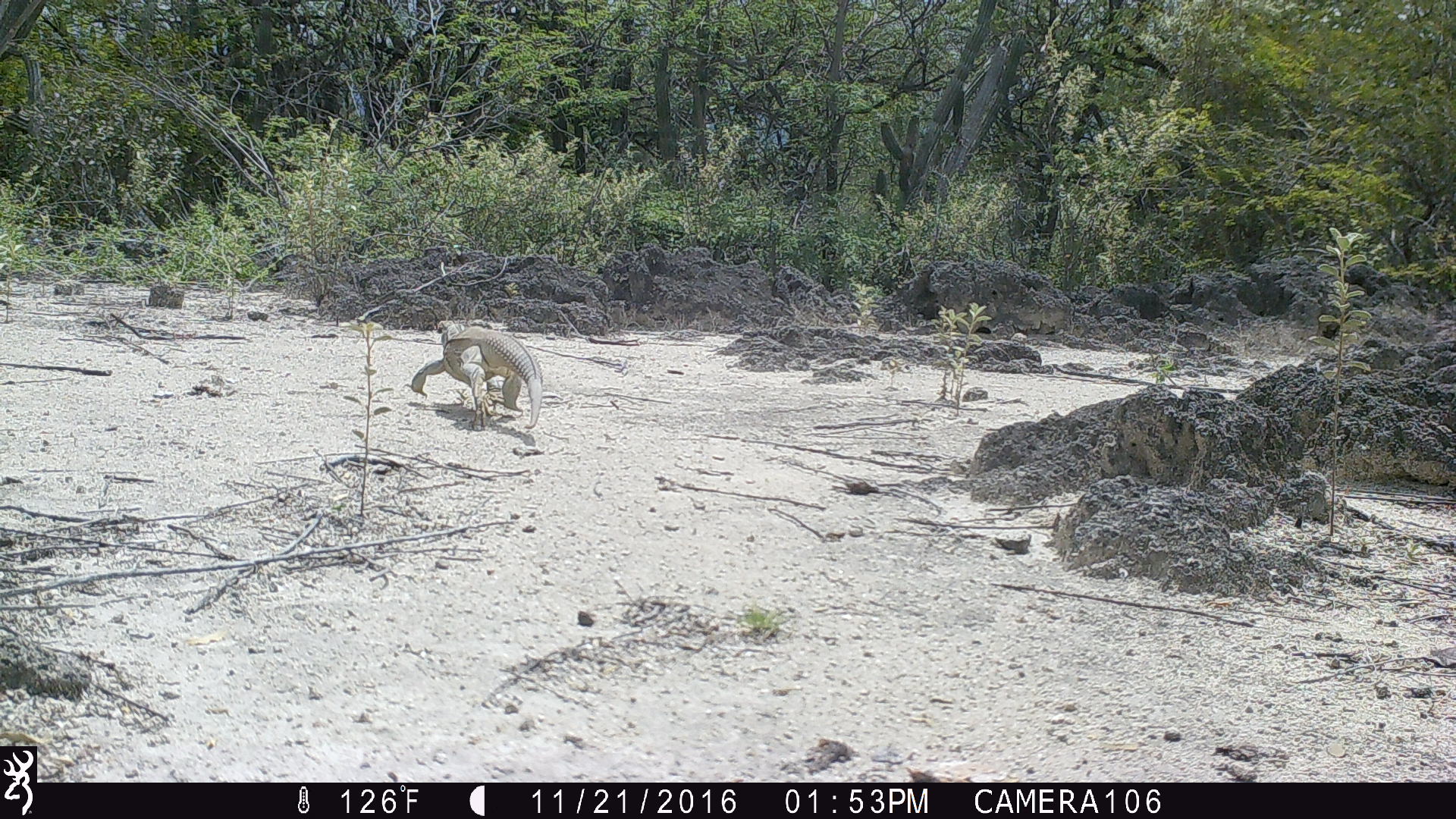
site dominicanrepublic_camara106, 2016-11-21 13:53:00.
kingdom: Animalia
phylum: Chordata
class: Reptilia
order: Squamata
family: Iguanidae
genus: Iguana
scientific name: Iguana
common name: typical iguanas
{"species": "Iguana (typical iguanas)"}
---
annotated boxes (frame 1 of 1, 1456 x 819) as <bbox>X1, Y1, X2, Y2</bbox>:
iguana: <bbox>411, 319, 545, 430</bbox>